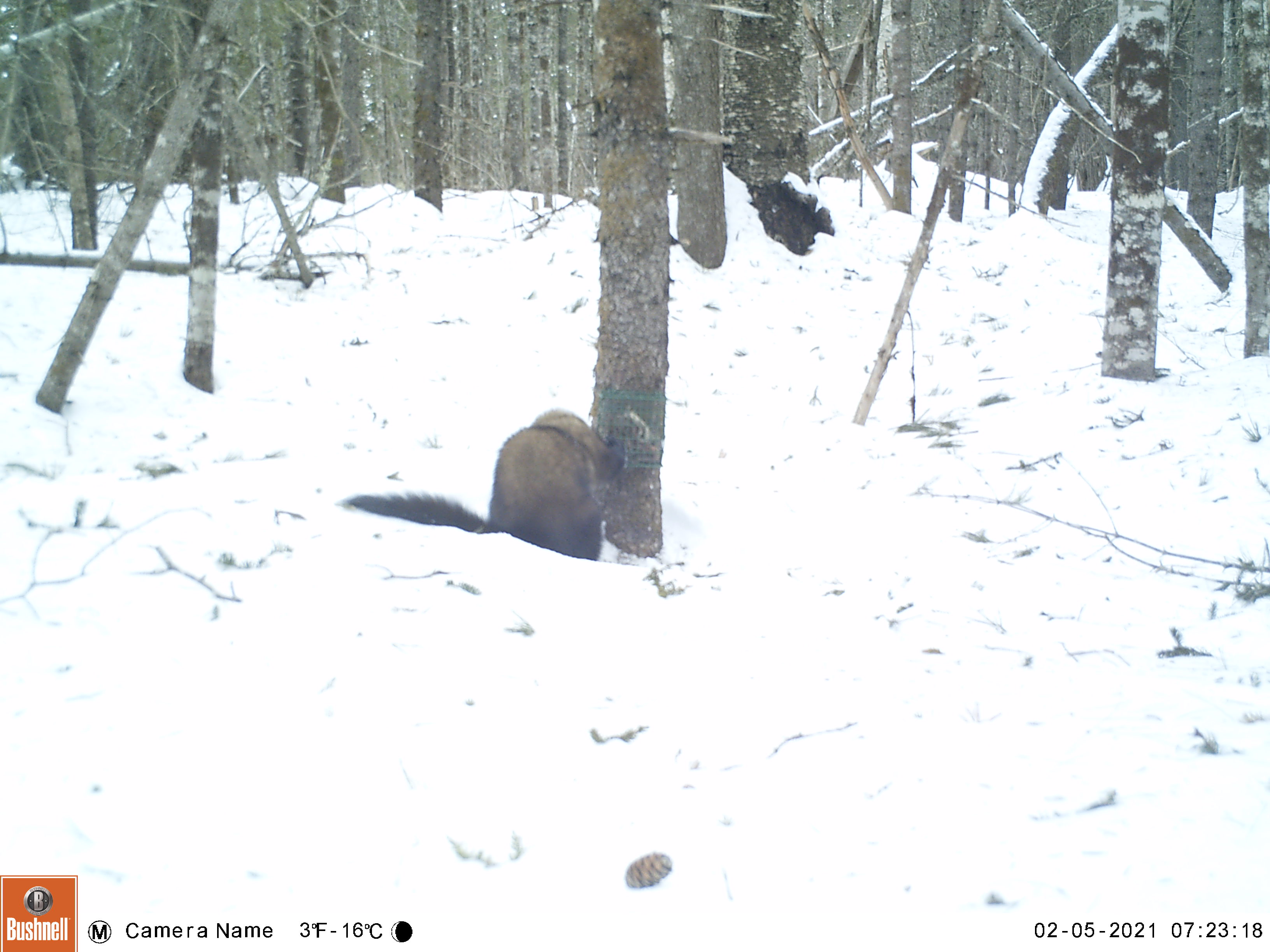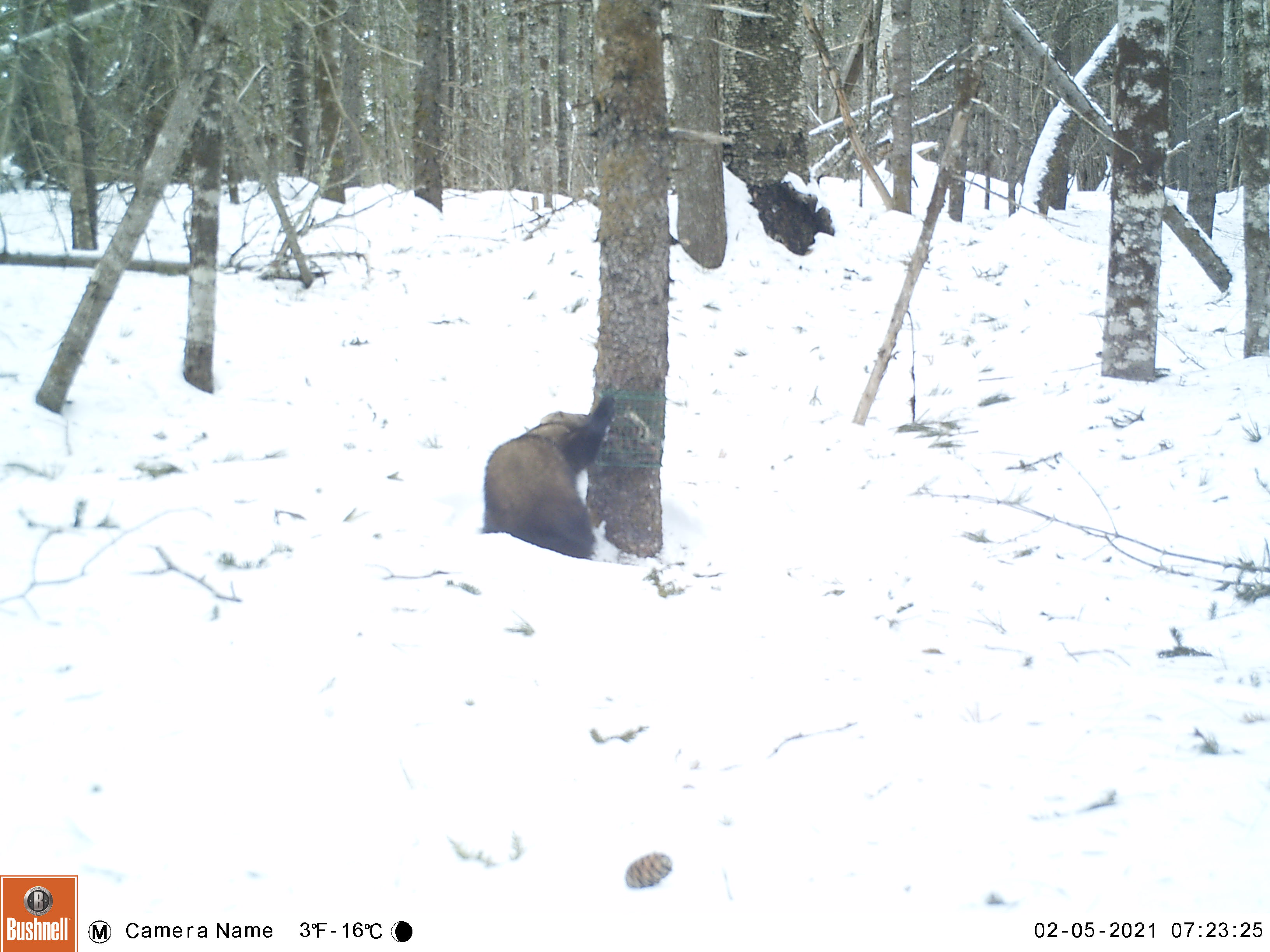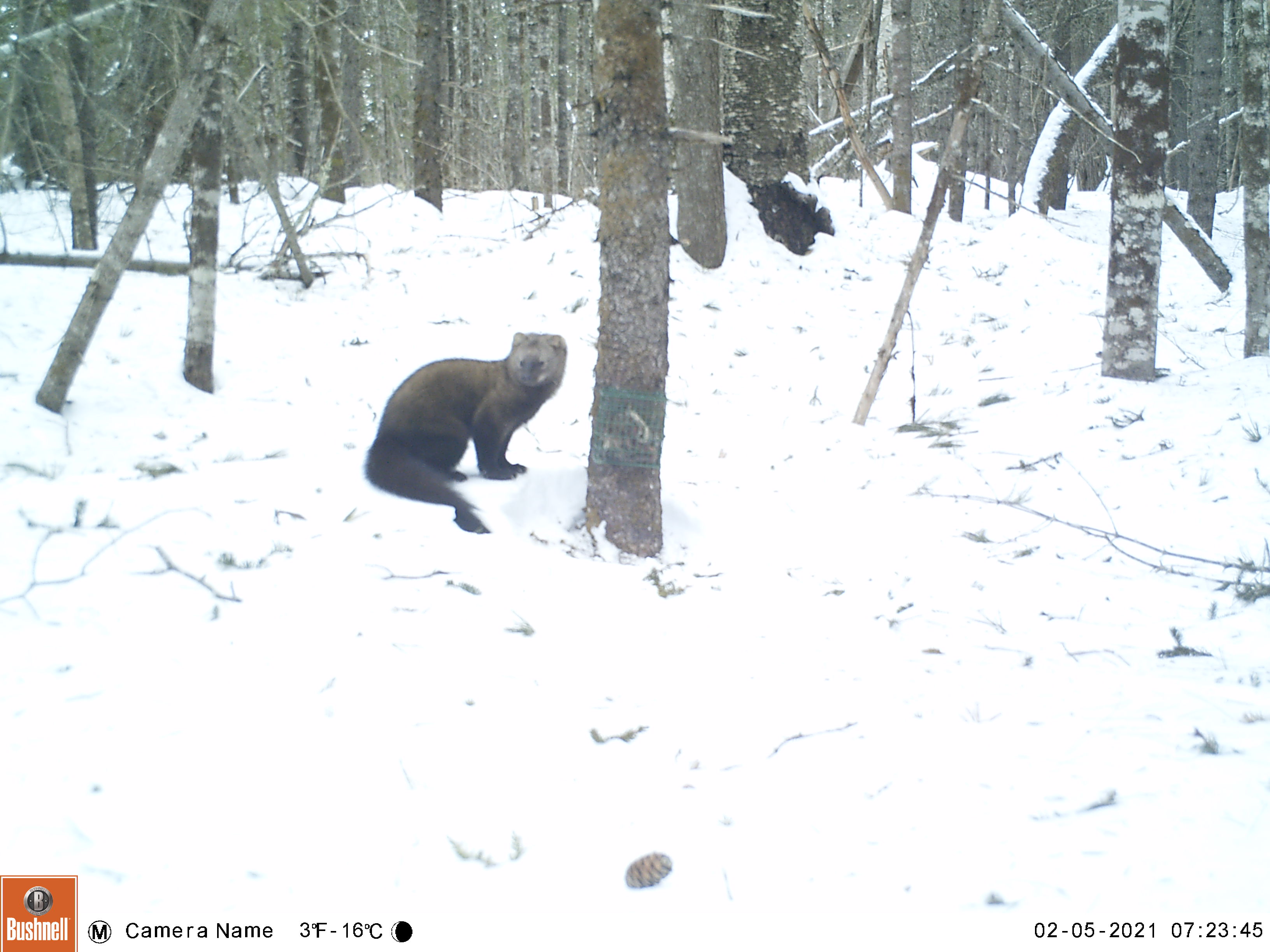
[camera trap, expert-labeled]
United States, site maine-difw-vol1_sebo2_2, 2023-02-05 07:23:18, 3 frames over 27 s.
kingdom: Animalia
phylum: Chordata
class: Mammalia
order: Carnivora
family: Mustelidae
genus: Pekania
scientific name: Pekania pennanti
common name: fisher